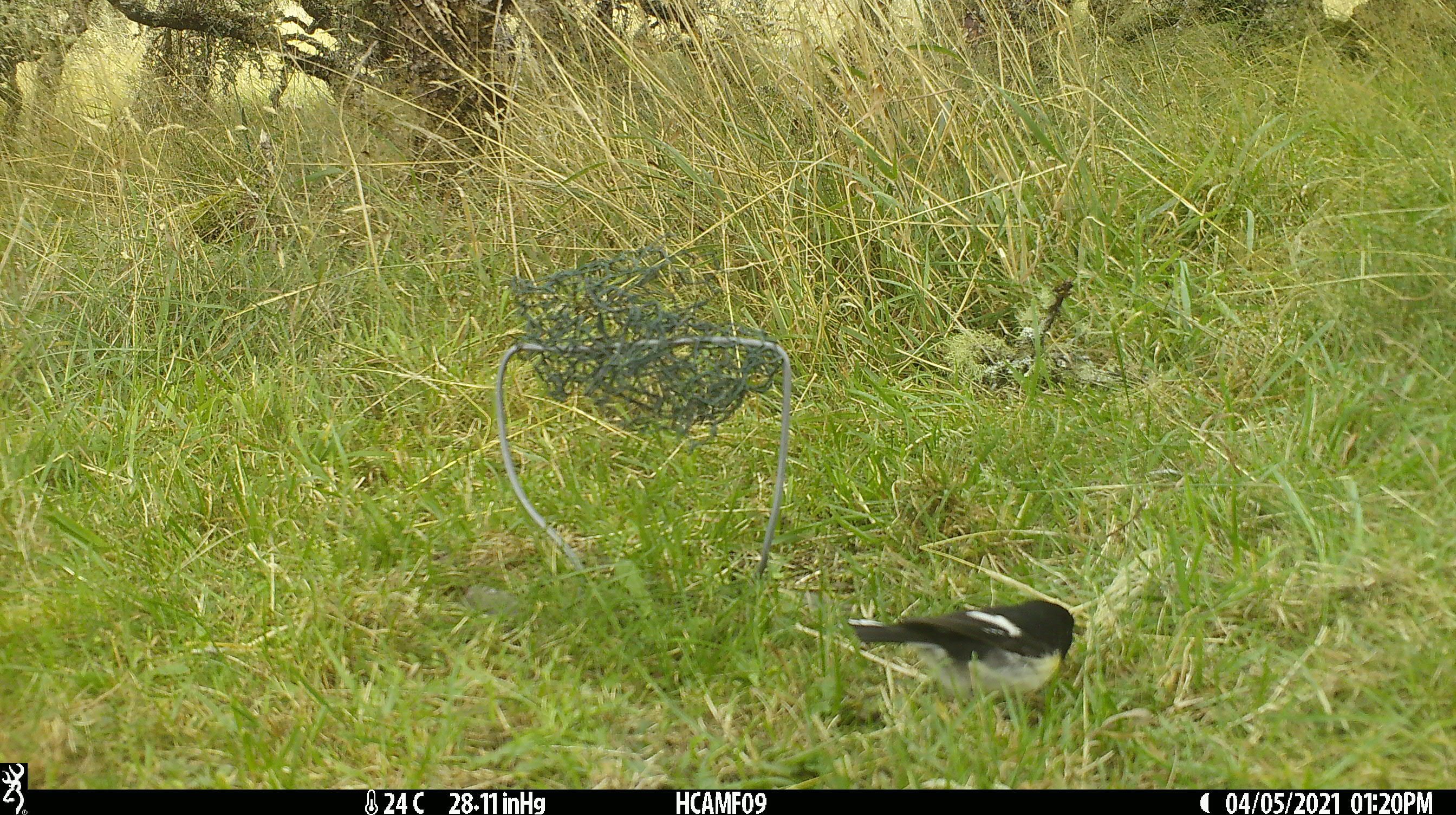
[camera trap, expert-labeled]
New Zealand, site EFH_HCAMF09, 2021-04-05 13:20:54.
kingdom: Animalia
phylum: Chordata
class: Aves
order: Passeriformes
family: Petroicidae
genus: Petroica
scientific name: Petroica macrocephala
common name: tomtit